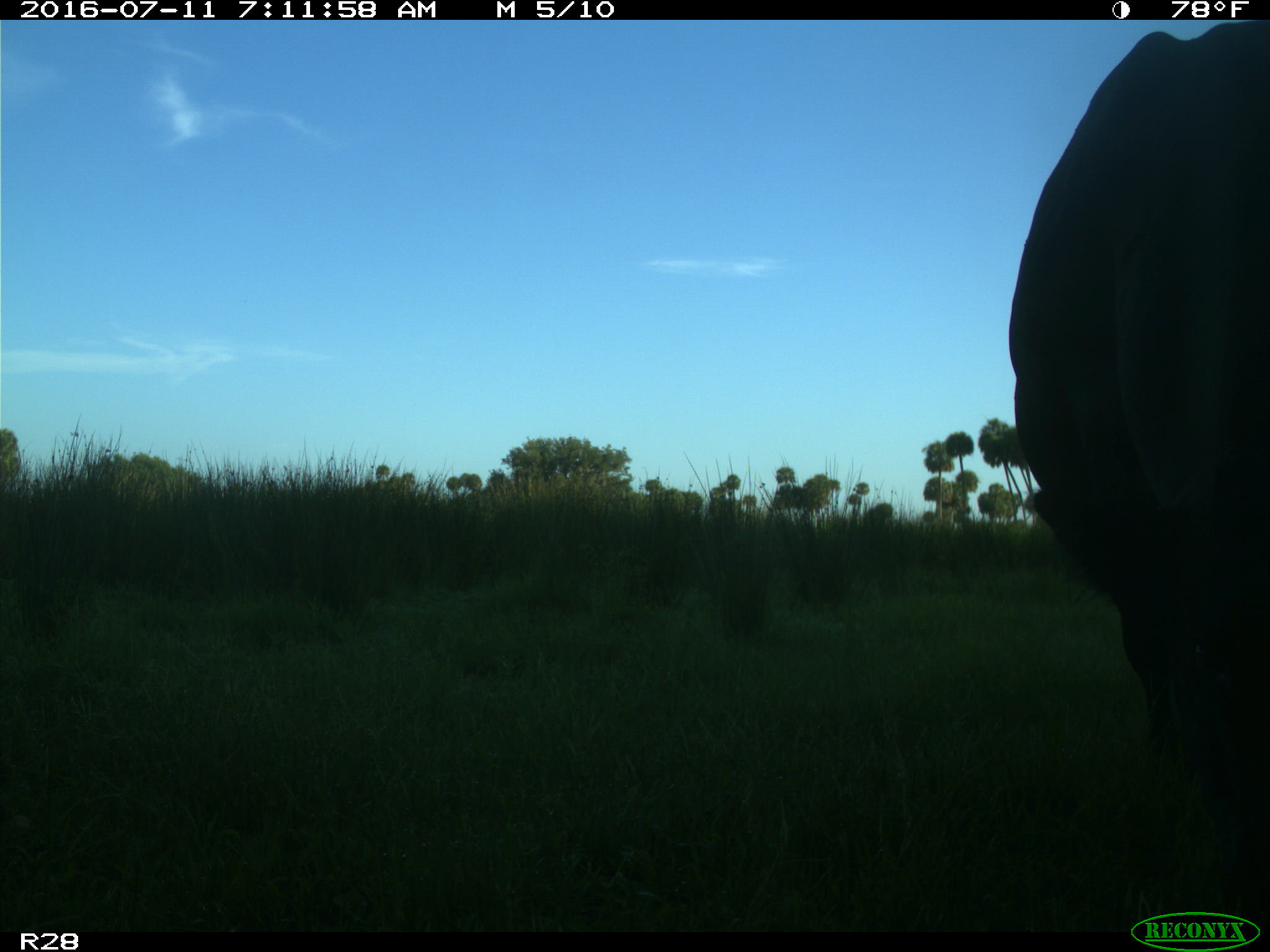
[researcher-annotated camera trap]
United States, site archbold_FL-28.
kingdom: Animalia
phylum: Chordata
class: Mammalia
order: Artiodactyla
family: Bovidae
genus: Bos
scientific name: Bos taurus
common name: domestic cow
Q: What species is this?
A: Bos taurus (domestic cow).